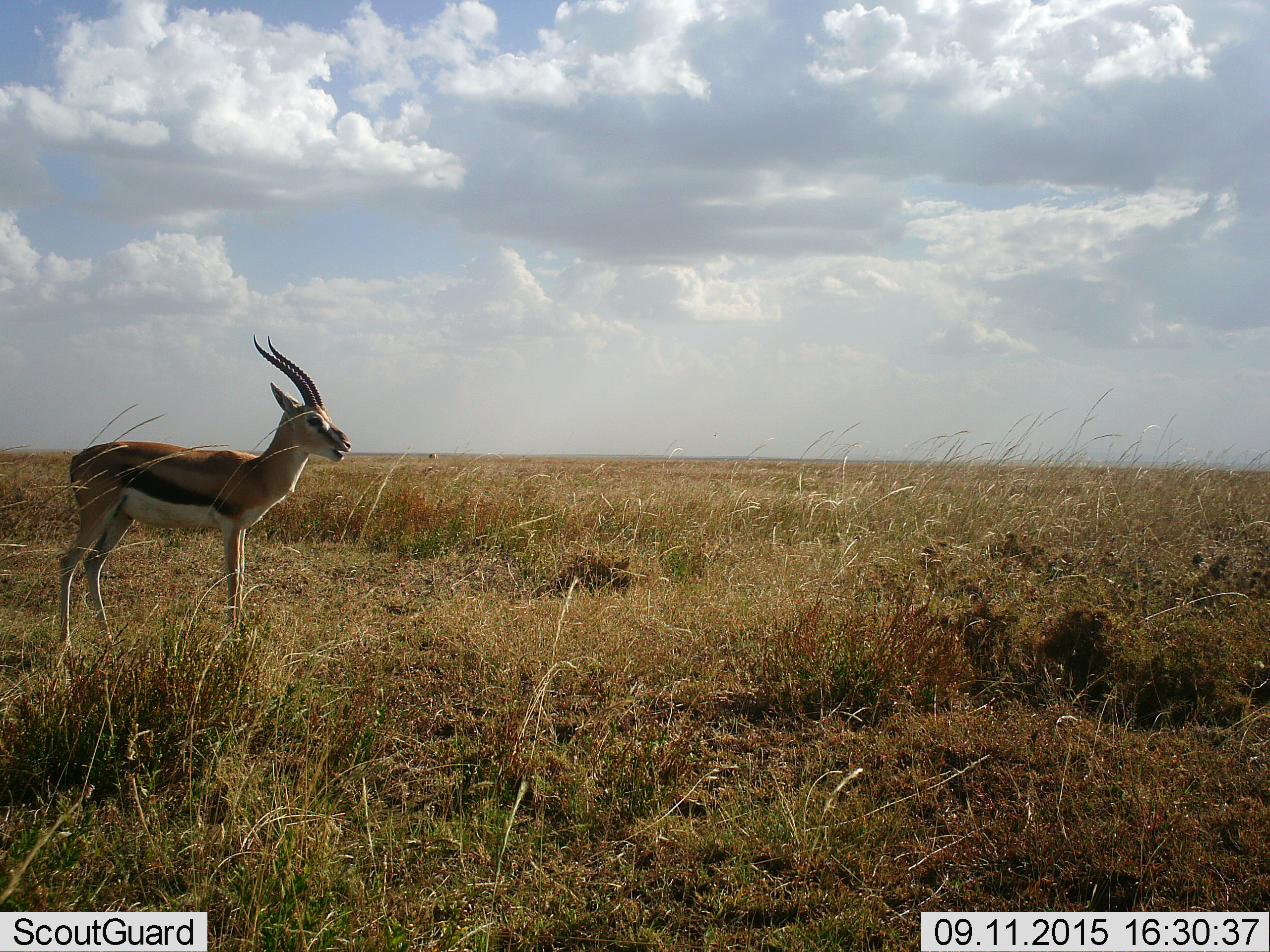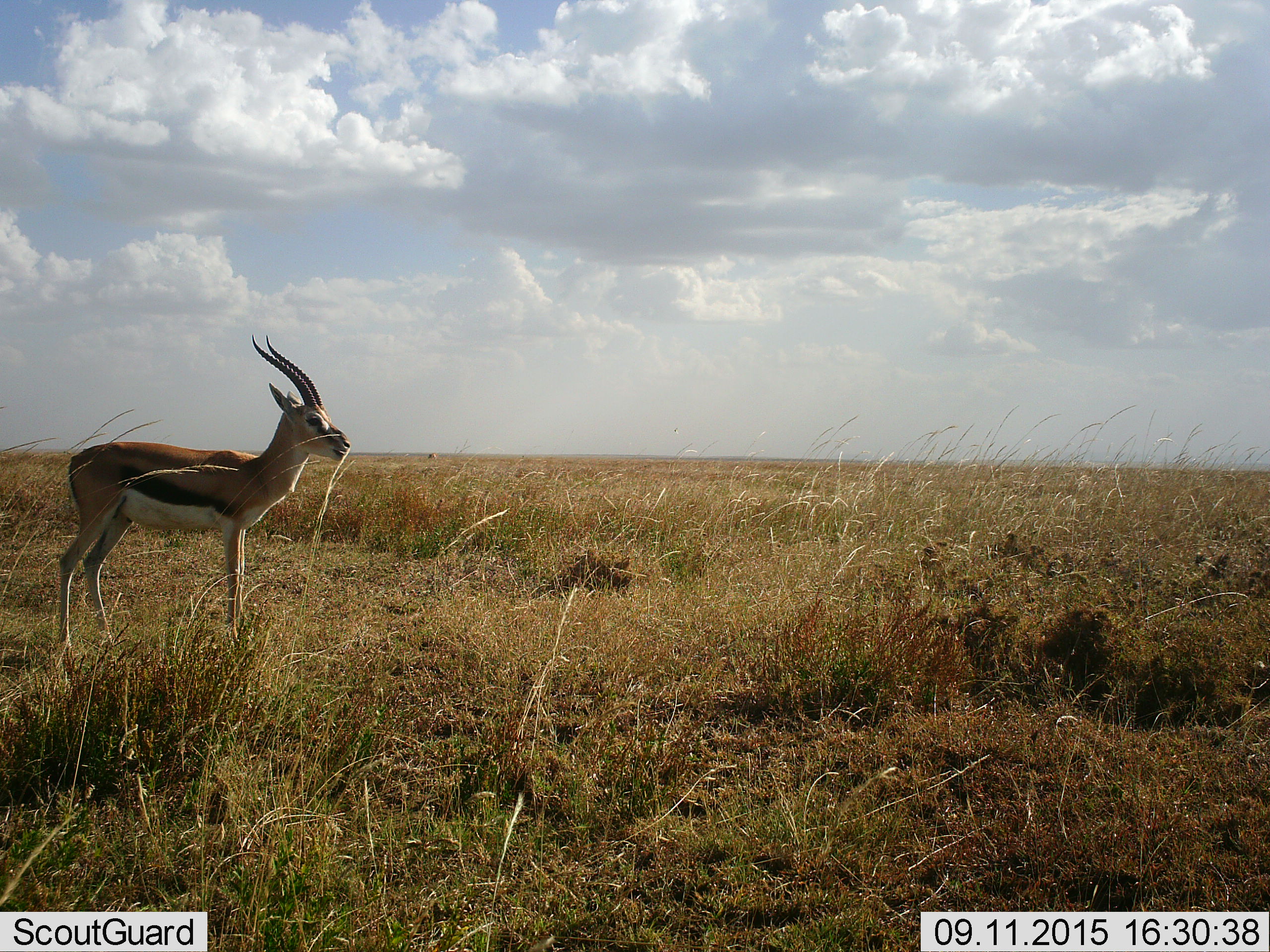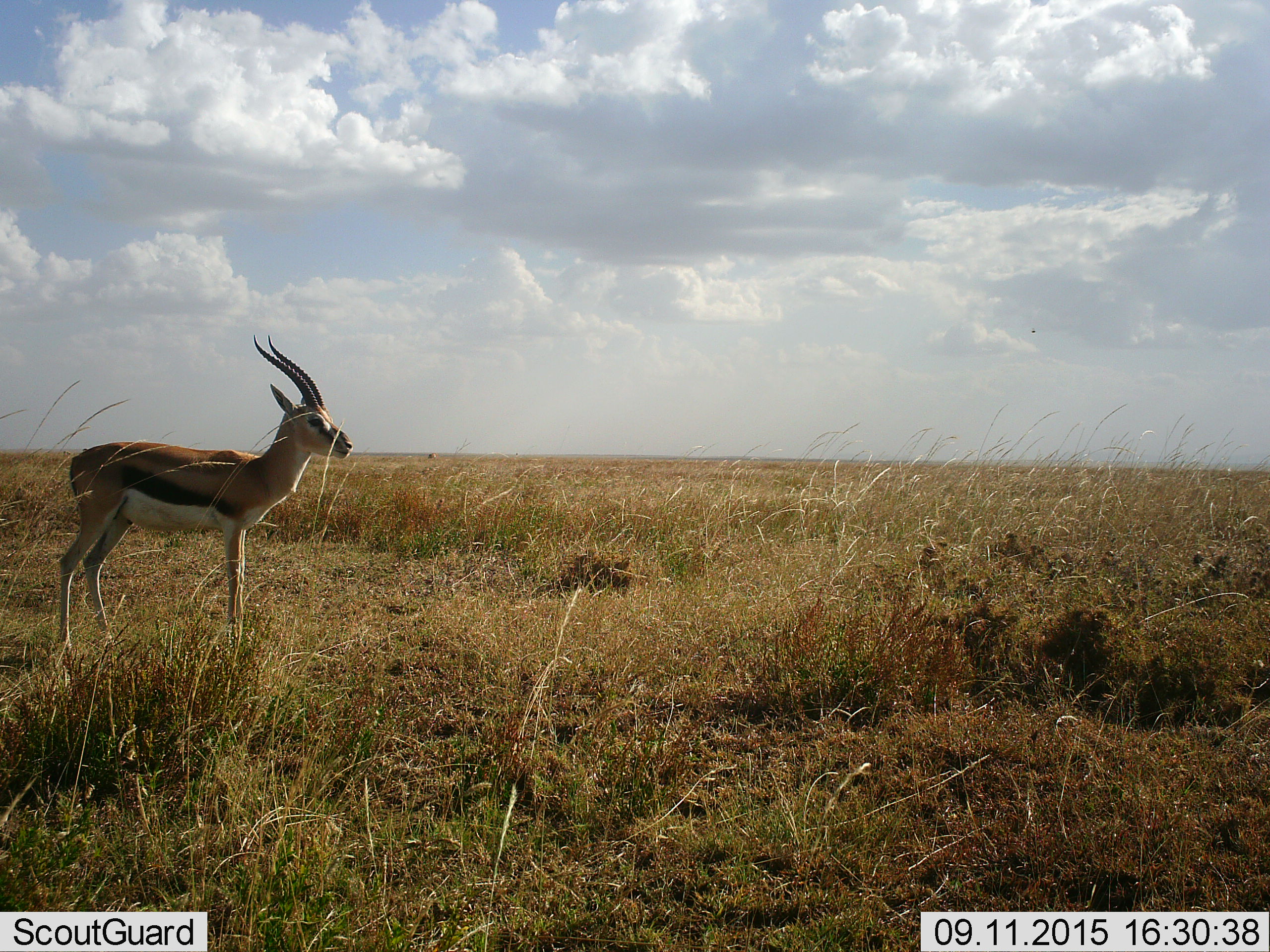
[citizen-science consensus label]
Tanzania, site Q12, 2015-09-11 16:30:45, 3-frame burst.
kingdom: Animalia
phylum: Chordata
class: Mammalia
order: Artiodactyla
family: Bovidae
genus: Eudorcas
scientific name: Eudorcas thomsonii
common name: thomson's gazelle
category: gazellethomsons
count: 1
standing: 89%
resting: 0%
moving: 0%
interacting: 11%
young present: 0%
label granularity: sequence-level